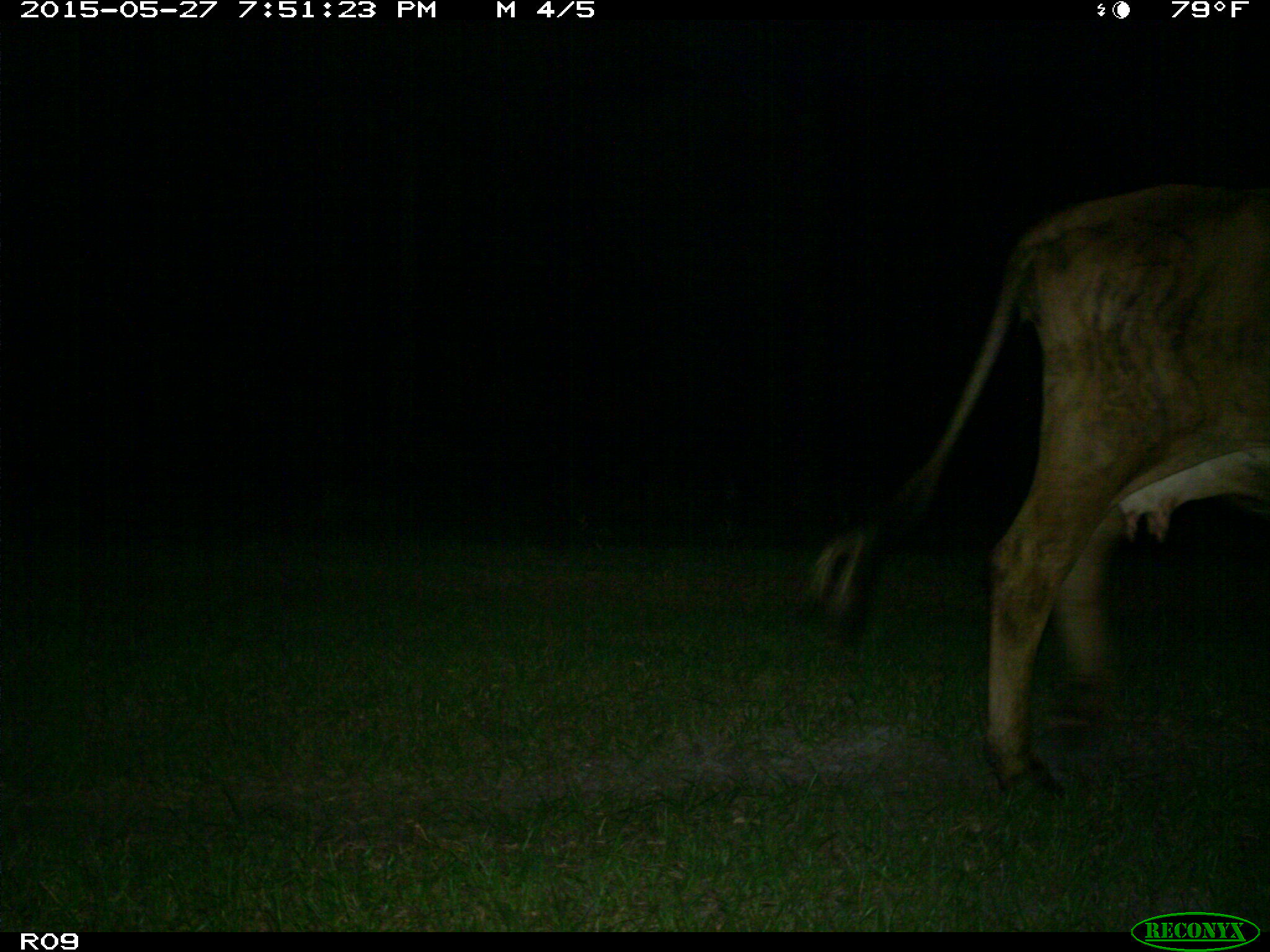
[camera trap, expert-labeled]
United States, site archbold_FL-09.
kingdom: Animalia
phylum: Chordata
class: Mammalia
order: Artiodactyla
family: Bovidae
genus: Bos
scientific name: Bos taurus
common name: domestic cow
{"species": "Bos taurus (domestic cow)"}